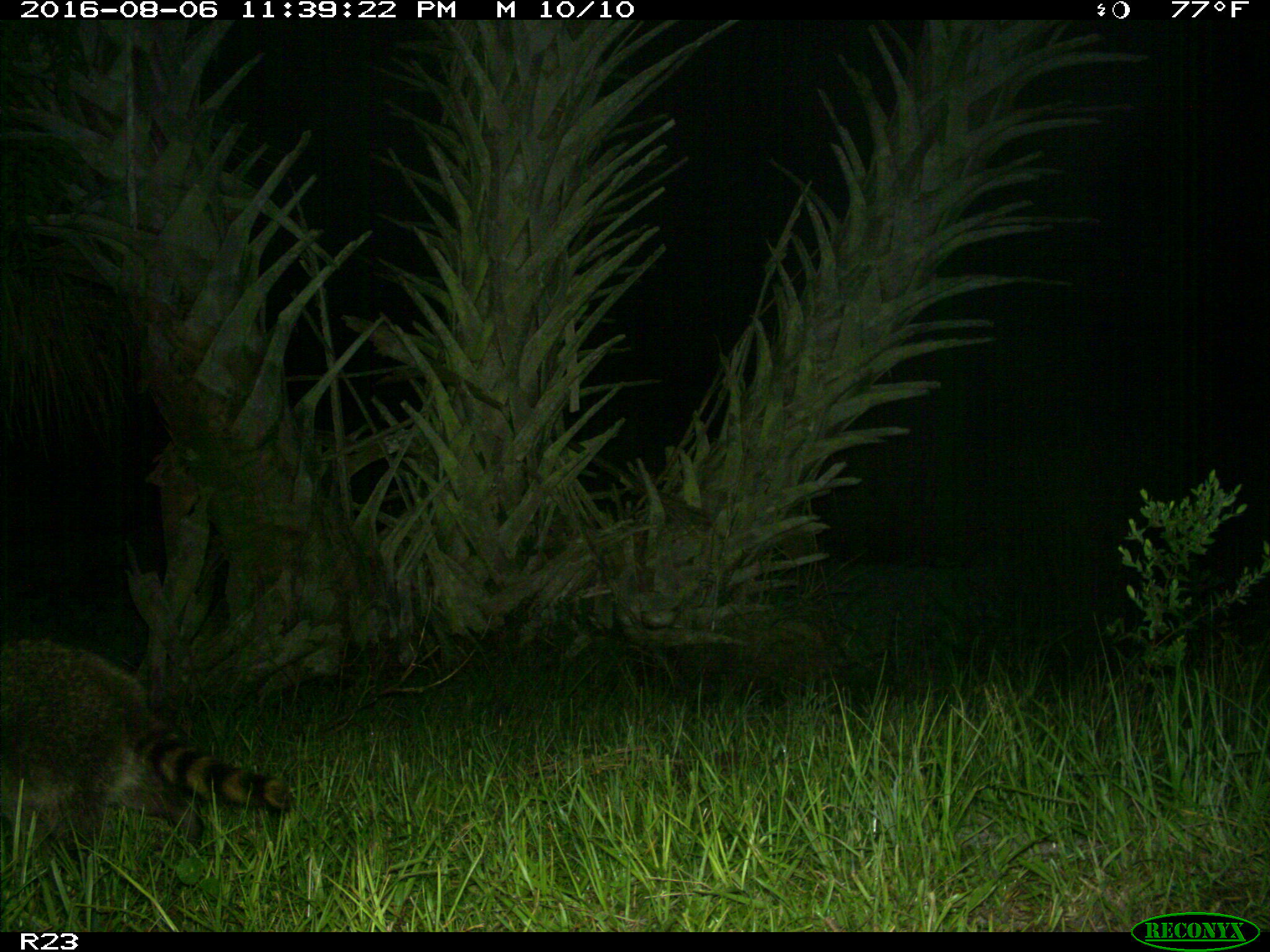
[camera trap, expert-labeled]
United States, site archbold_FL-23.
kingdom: Animalia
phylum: Chordata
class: Mammalia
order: Carnivora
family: Procyonidae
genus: Procyon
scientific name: Procyon lotor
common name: common raccoon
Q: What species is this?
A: Procyon lotor (common raccoon).